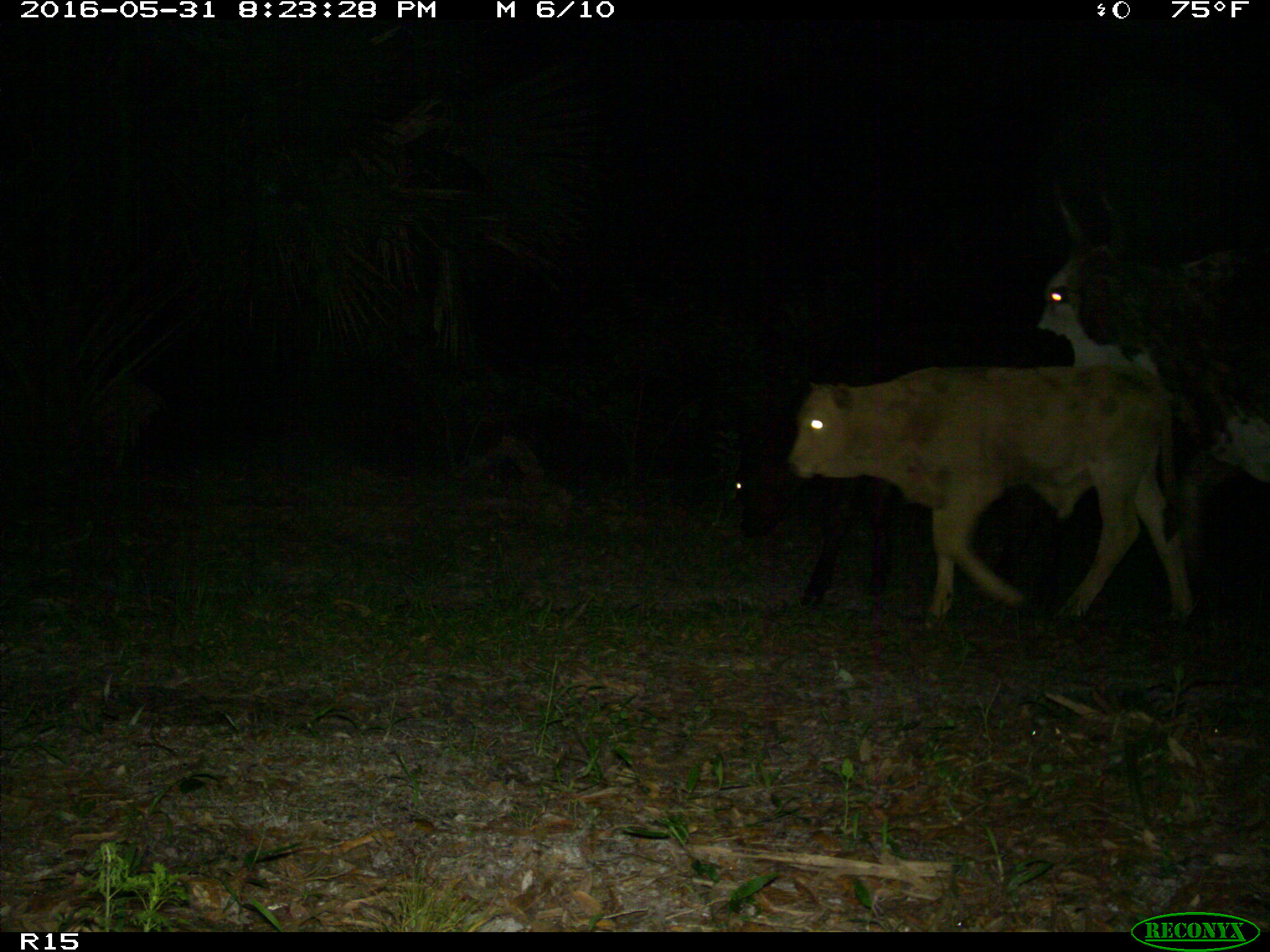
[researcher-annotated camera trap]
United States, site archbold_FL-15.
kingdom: Animalia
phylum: Chordata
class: Mammalia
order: Artiodactyla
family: Bovidae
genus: Bos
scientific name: Bos taurus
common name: domestic cow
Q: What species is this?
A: Bos taurus (domestic cow).